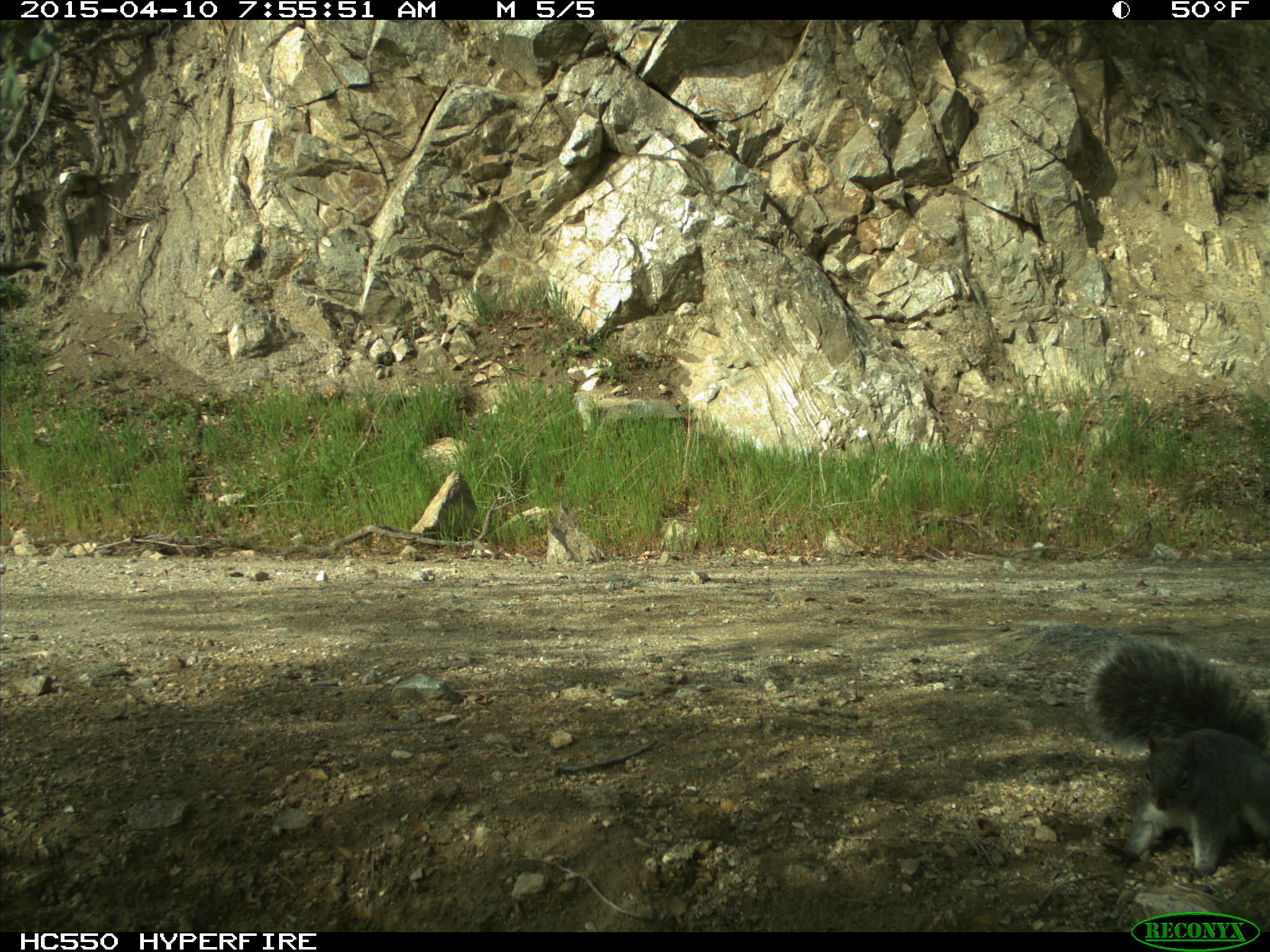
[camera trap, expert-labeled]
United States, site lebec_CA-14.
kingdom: Animalia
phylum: Chordata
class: Mammalia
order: Rodentia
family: Sciuridae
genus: Sciurus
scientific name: Sciurus carolinensis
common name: eastern gray squirrel